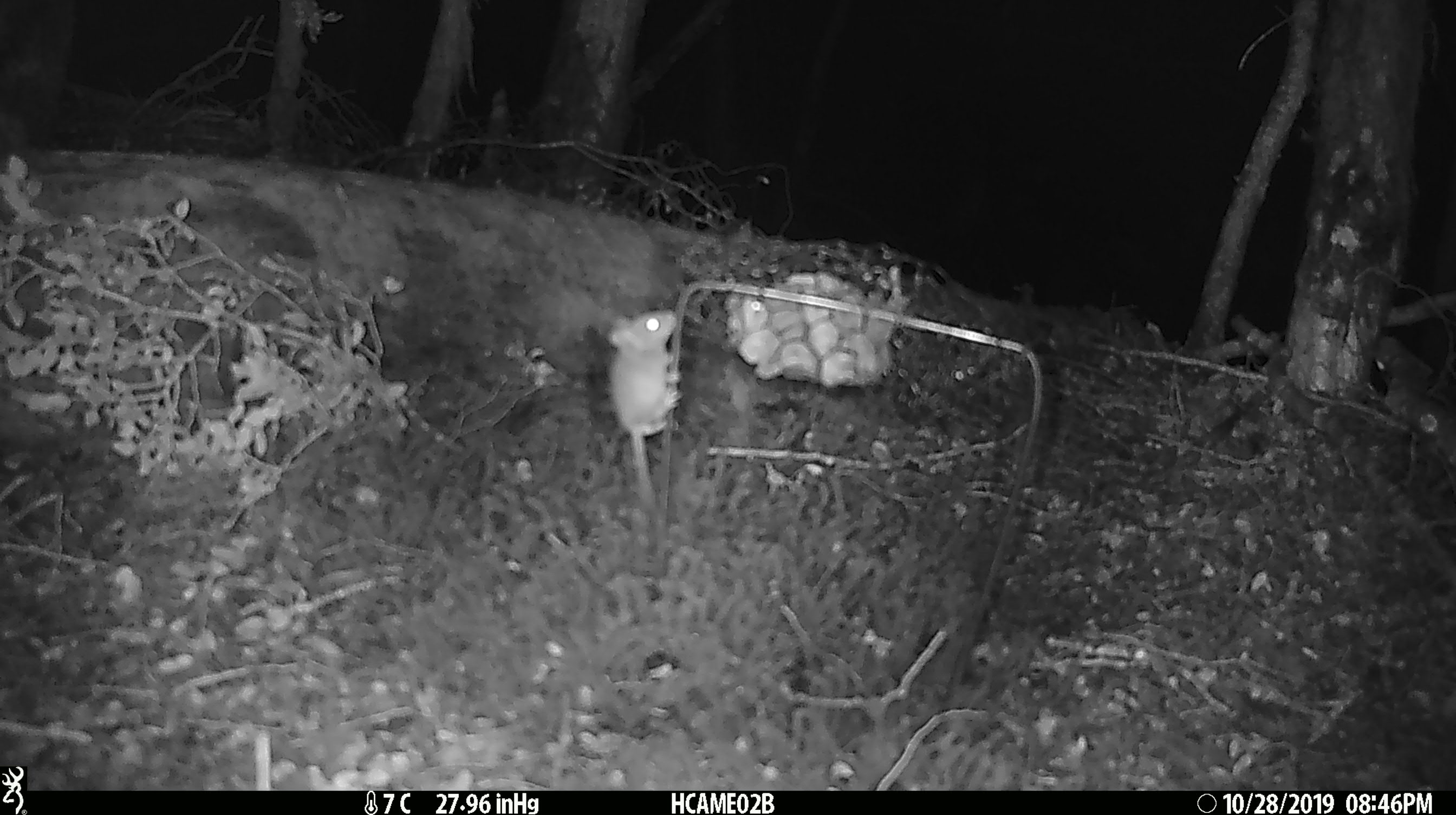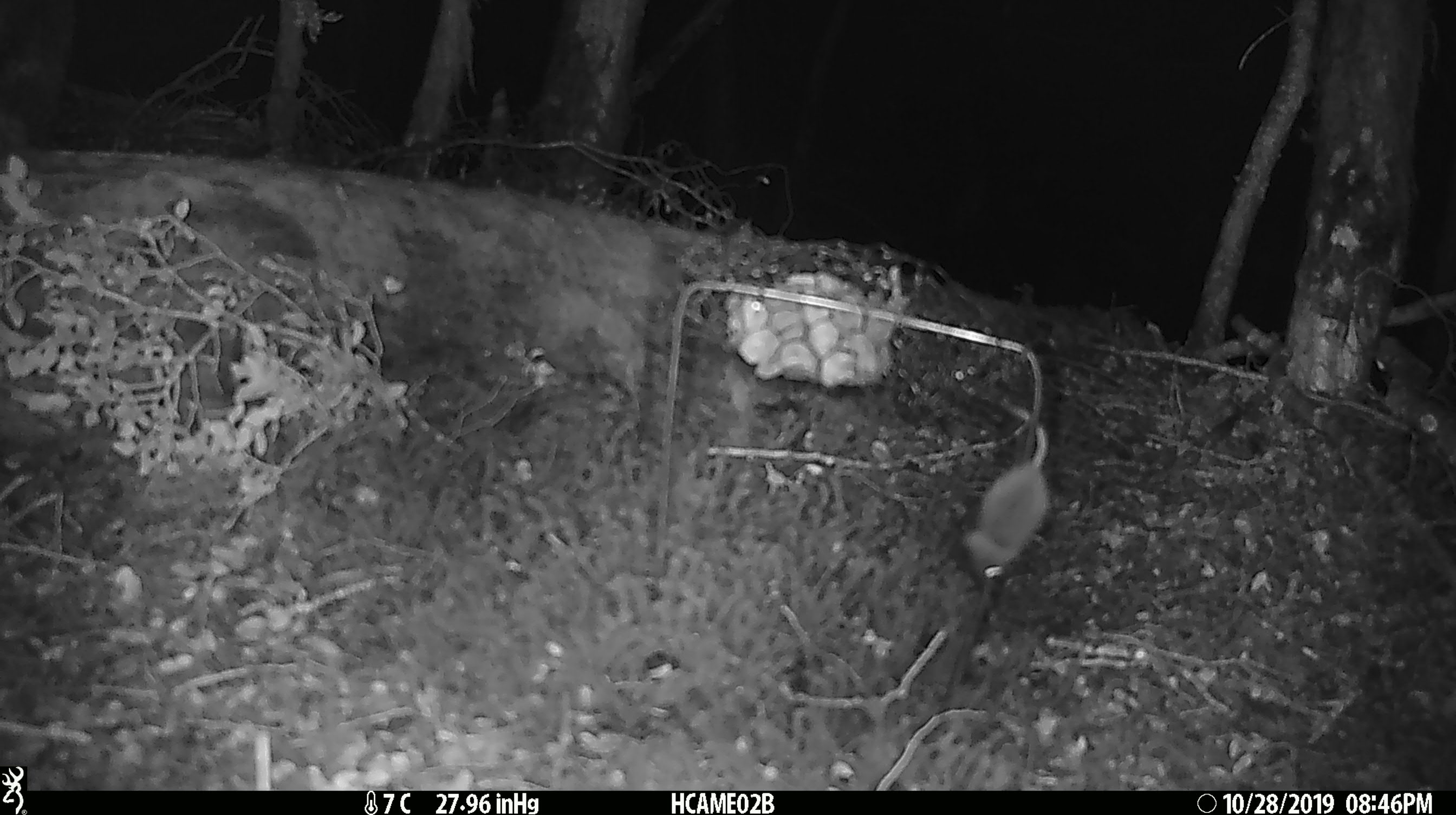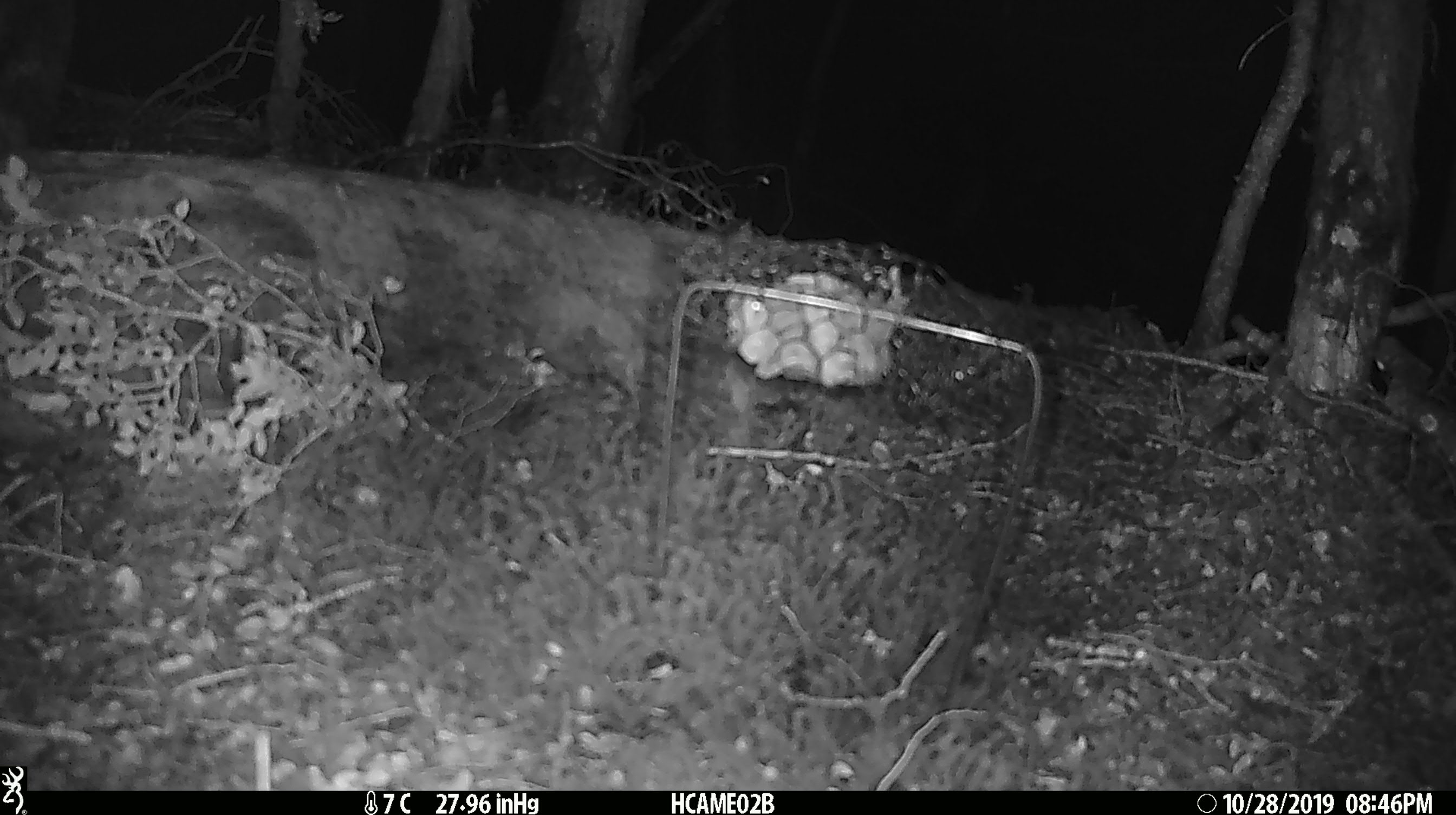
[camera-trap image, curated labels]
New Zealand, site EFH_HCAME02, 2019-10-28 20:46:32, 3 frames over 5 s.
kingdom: Animalia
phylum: Chordata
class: Mammalia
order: Rodentia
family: Muridae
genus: Mus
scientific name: Mus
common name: mouse